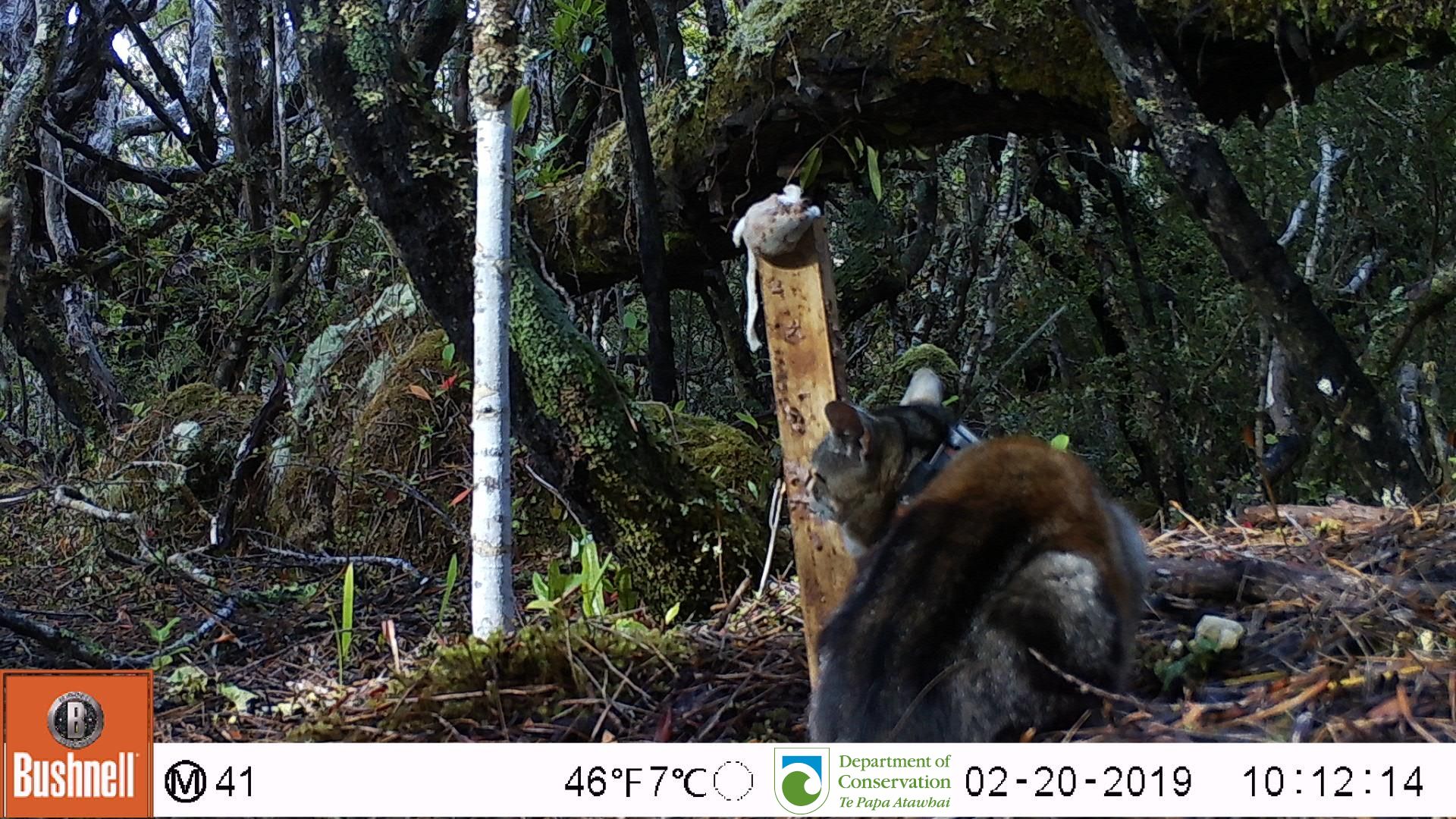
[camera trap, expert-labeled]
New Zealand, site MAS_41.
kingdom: Animalia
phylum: Chordata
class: Mammalia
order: Carnivora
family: Felidae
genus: Felis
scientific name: Felis catus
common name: domestic cat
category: cat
Cat (domestic cat) (Felis catus).